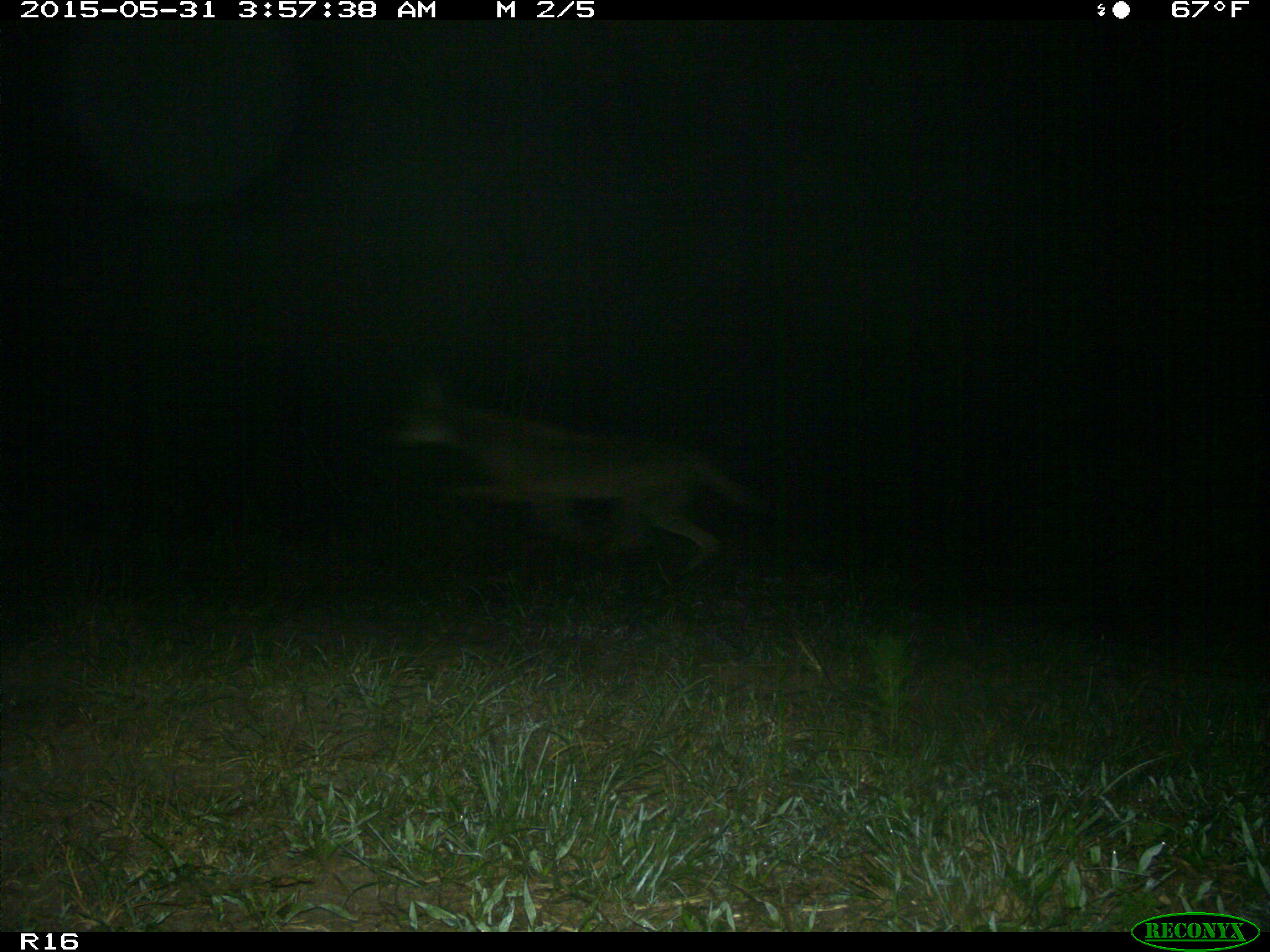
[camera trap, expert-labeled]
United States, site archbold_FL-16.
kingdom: Animalia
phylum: Chordata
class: Mammalia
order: Carnivora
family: Canidae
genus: Canis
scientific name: Canis latrans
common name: coyote